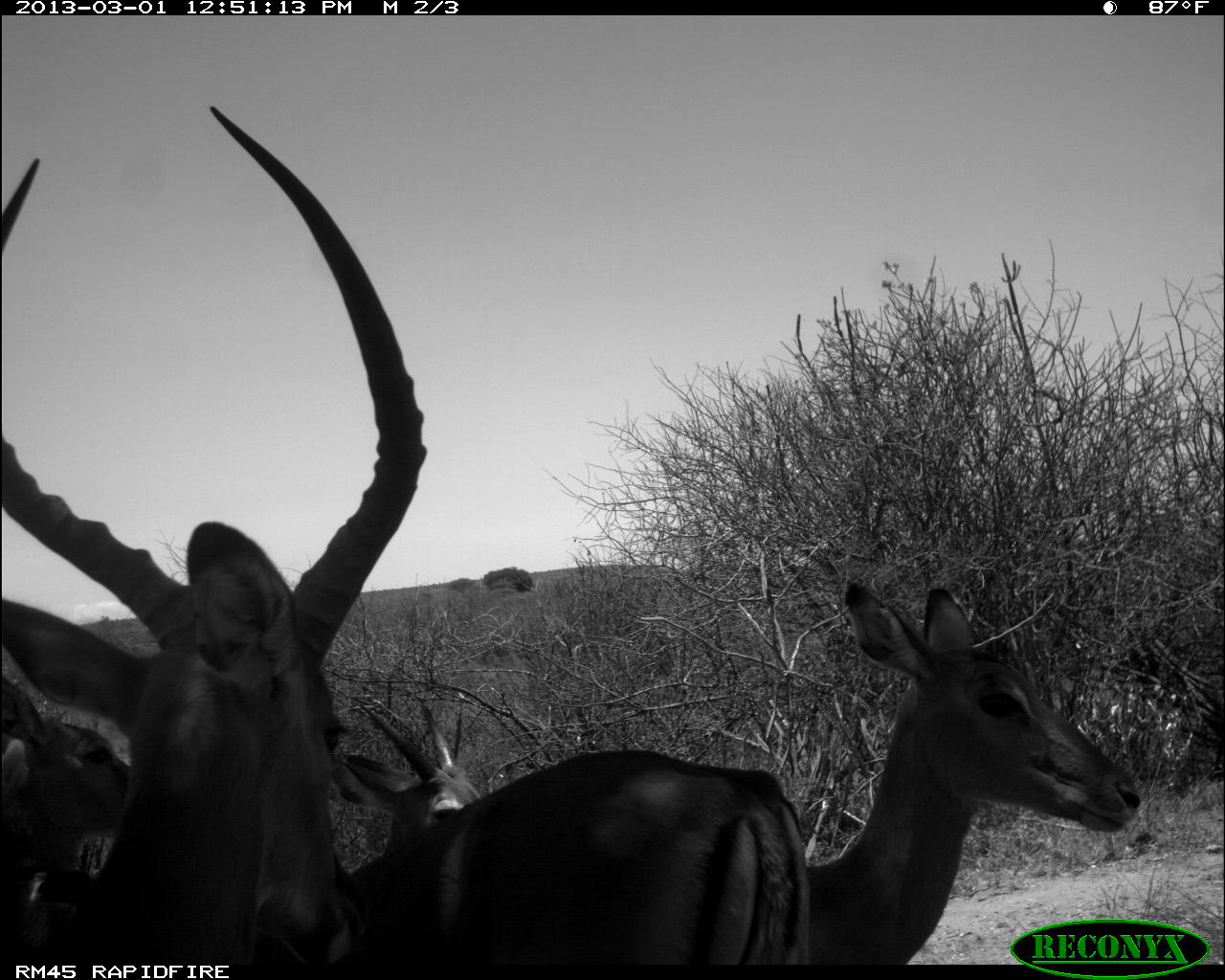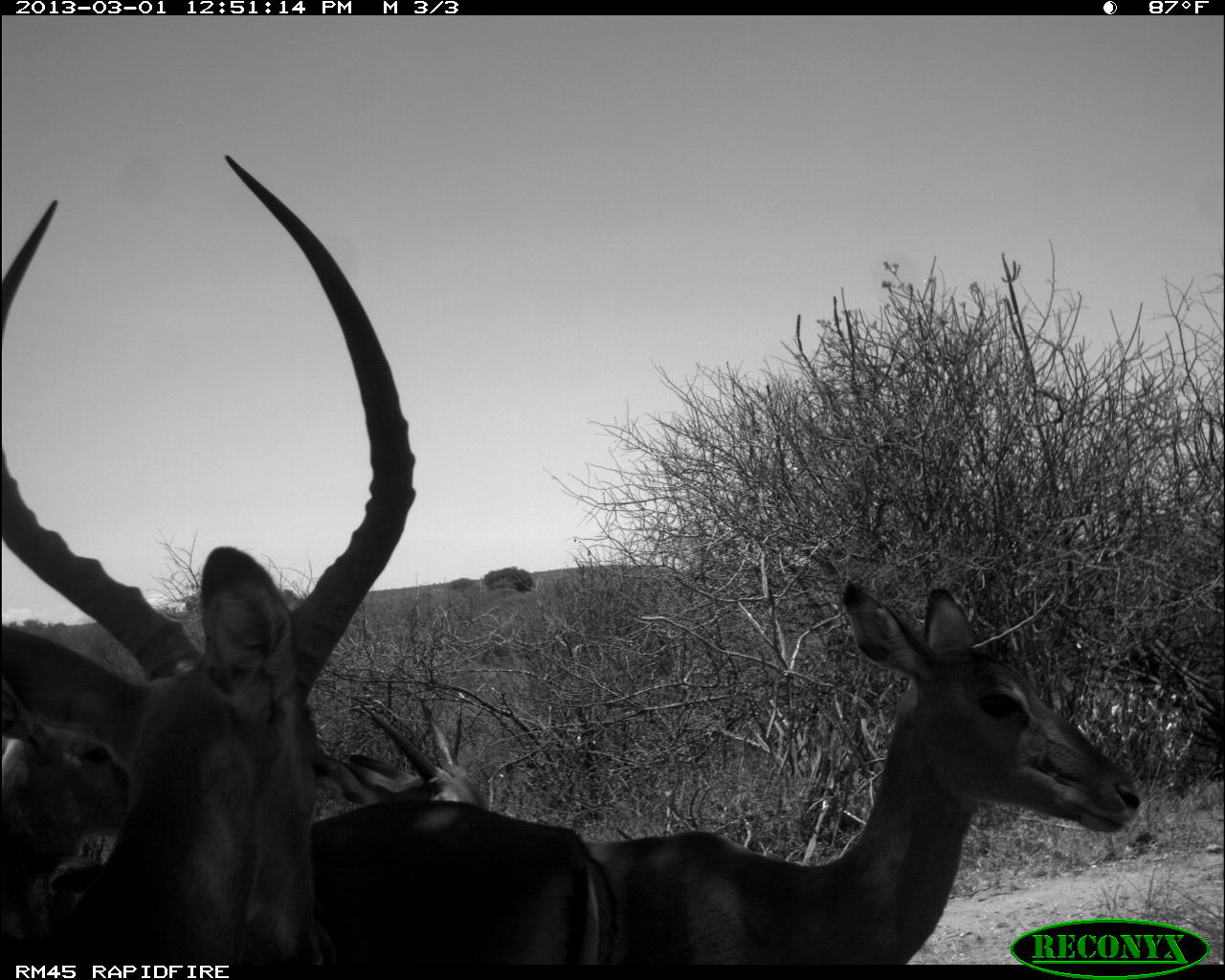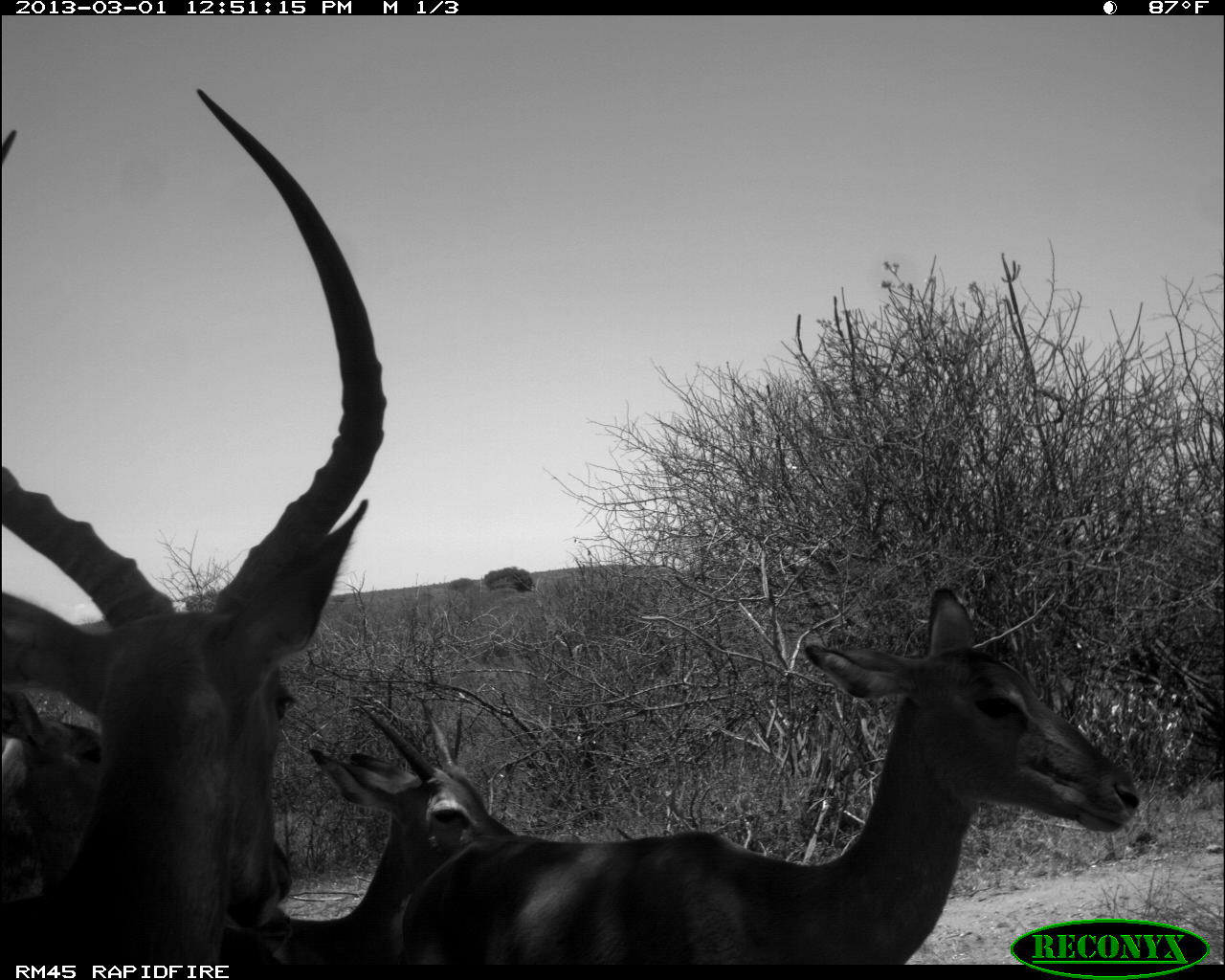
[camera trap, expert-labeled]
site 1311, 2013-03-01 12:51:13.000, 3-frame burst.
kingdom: Animalia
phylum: Chordata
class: Mammalia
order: Artiodactyla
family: Bovidae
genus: Aepyceros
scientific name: Aepyceros melampus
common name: impala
Aepyceros melampus (impala), count 4.